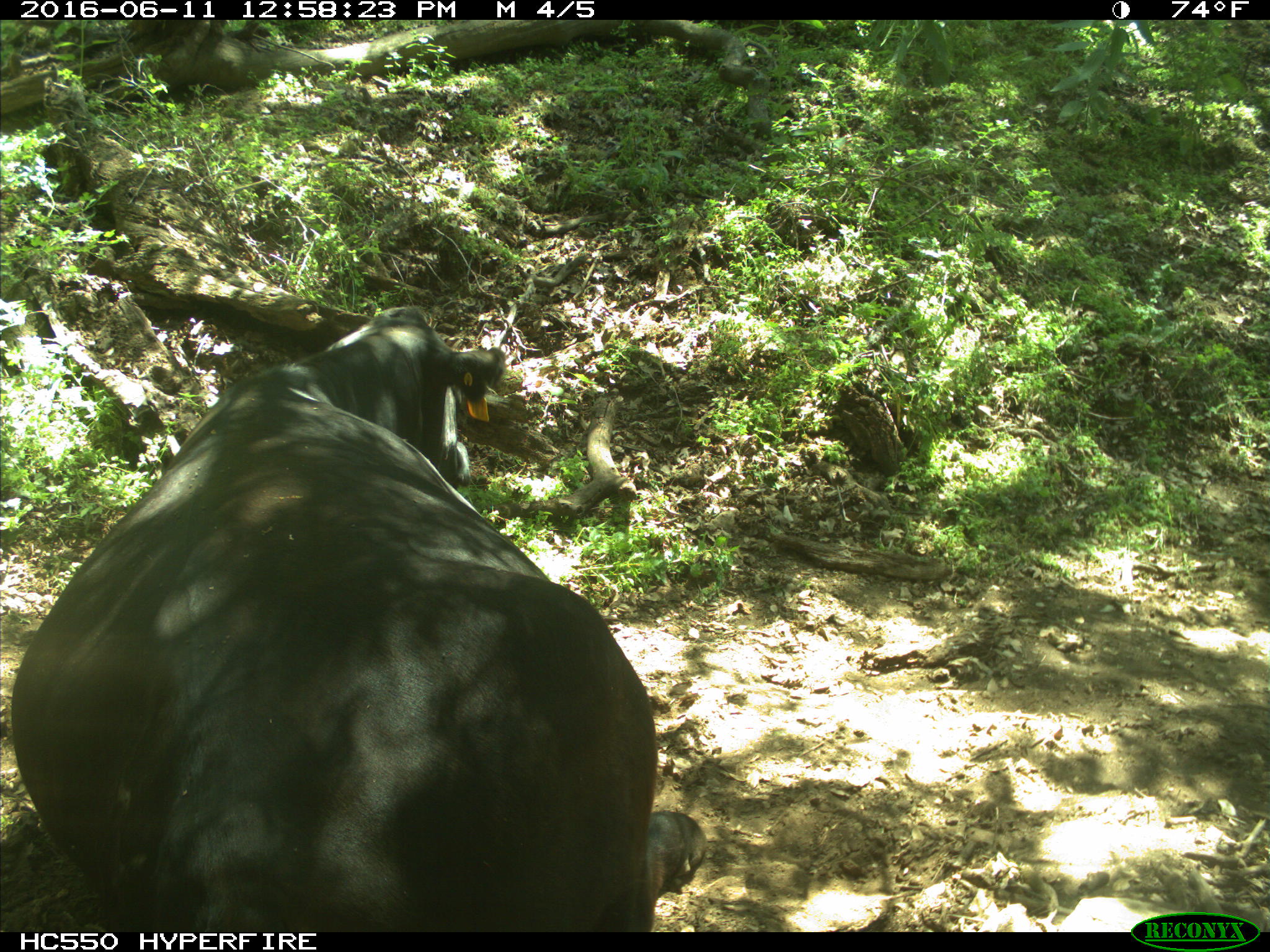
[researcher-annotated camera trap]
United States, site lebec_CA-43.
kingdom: Animalia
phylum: Chordata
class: Mammalia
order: Artiodactyla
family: Bovidae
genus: Bos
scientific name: Bos taurus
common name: domestic cow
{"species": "Bos taurus (domestic cow)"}